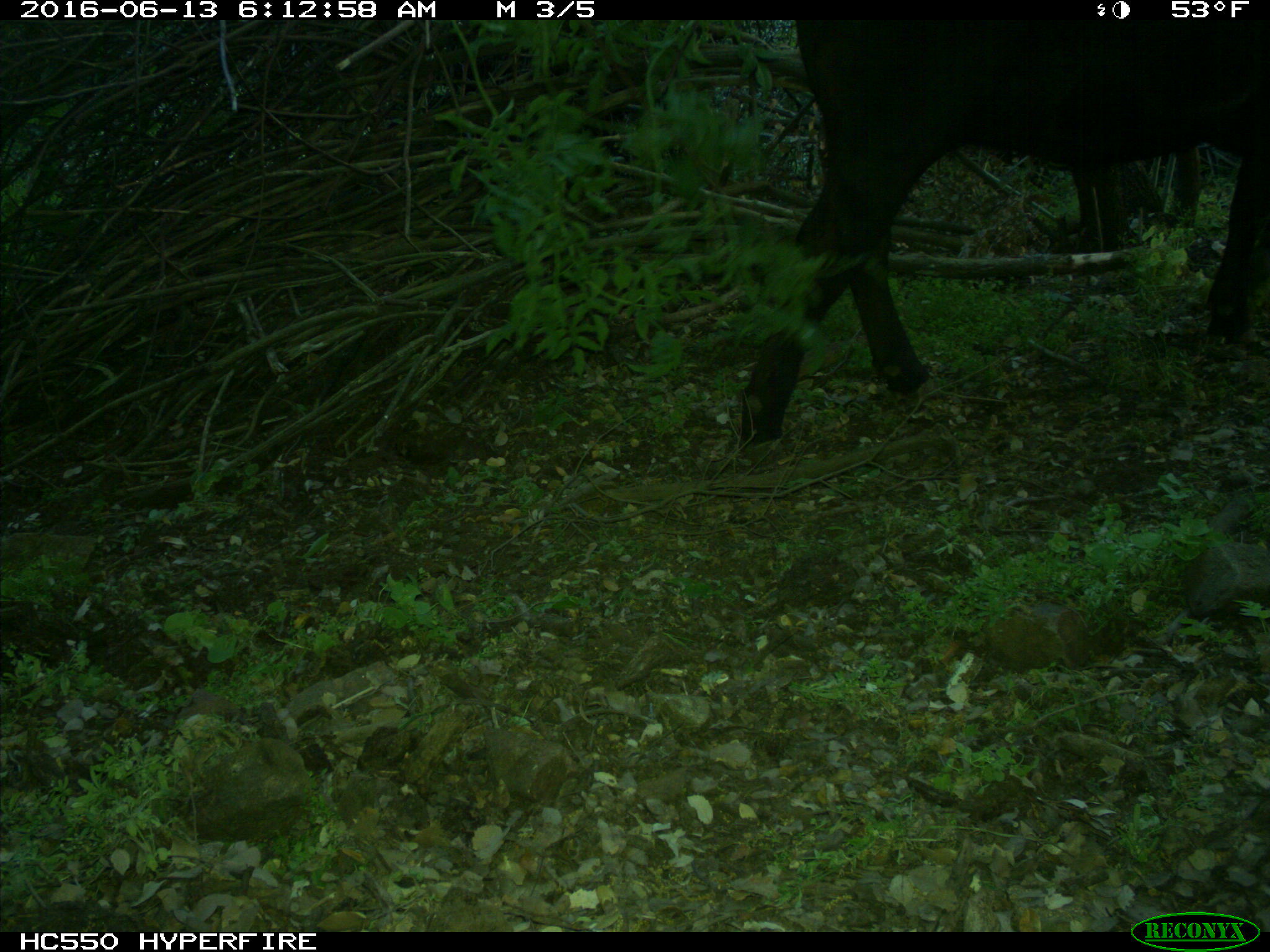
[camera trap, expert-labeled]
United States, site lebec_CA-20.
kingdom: Animalia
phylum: Chordata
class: Mammalia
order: Artiodactyla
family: Bovidae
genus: Bos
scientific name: Bos taurus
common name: domestic cow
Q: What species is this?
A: Bos taurus (domestic cow).